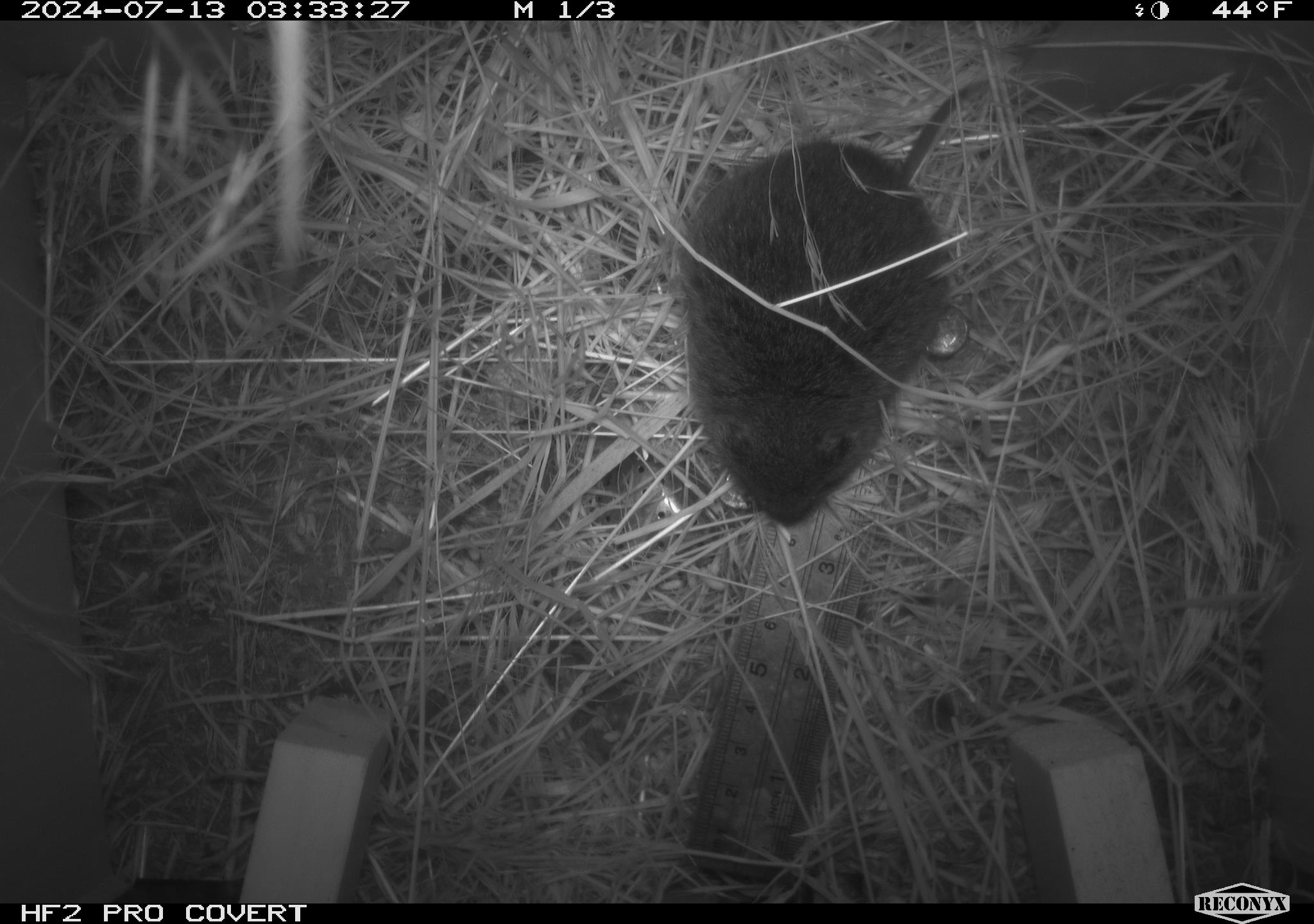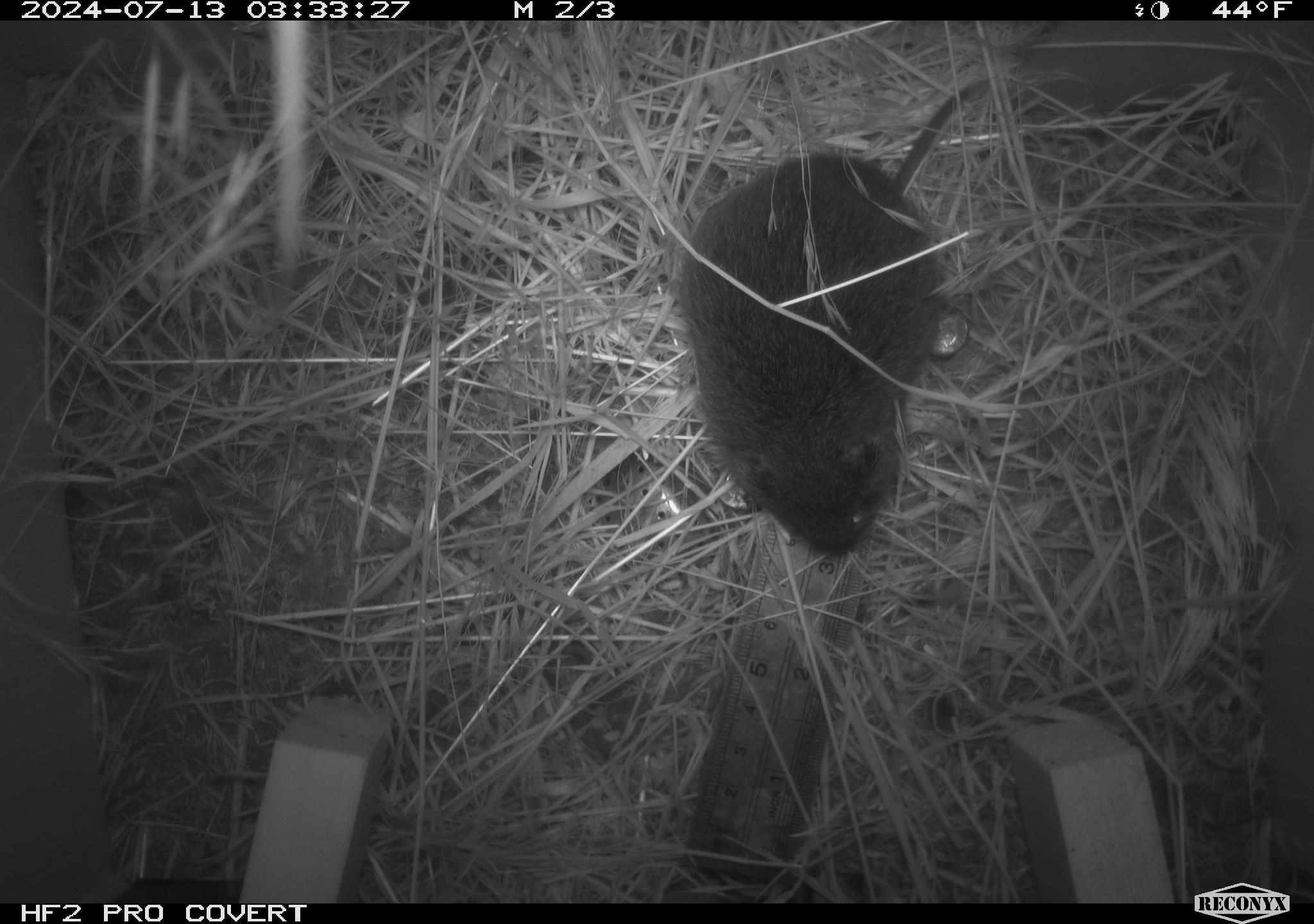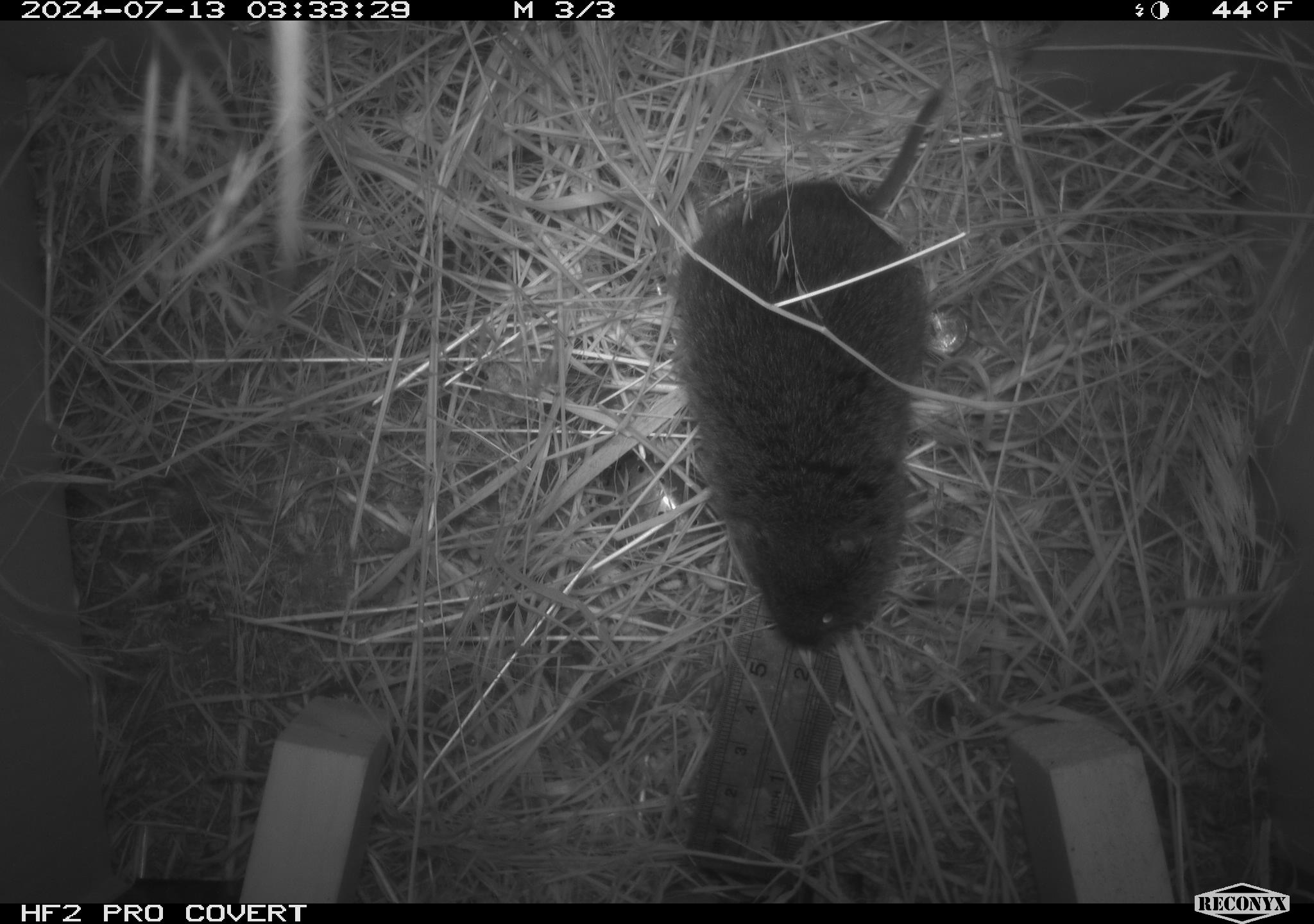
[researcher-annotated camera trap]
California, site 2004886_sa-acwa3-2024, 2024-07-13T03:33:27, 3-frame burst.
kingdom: Animalia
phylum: Chordata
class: Mammalia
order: Rodentia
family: Cricetidae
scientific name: Arvicolinae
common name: voles, lemmings, and muskrats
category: arvicolinae subfamily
Arvicolinae subfamily (voles, lemmings, and muskrats) (Arvicolinae).